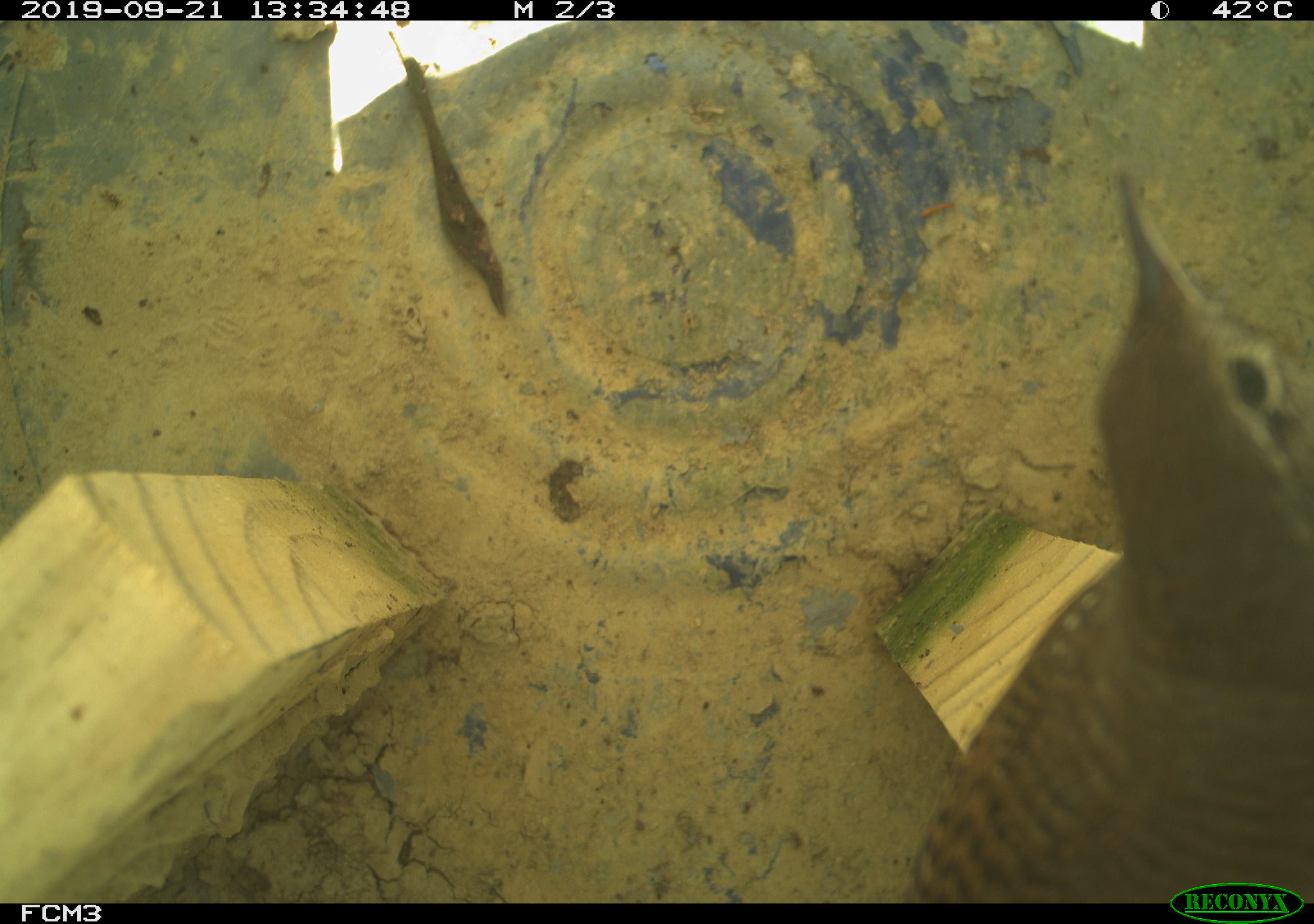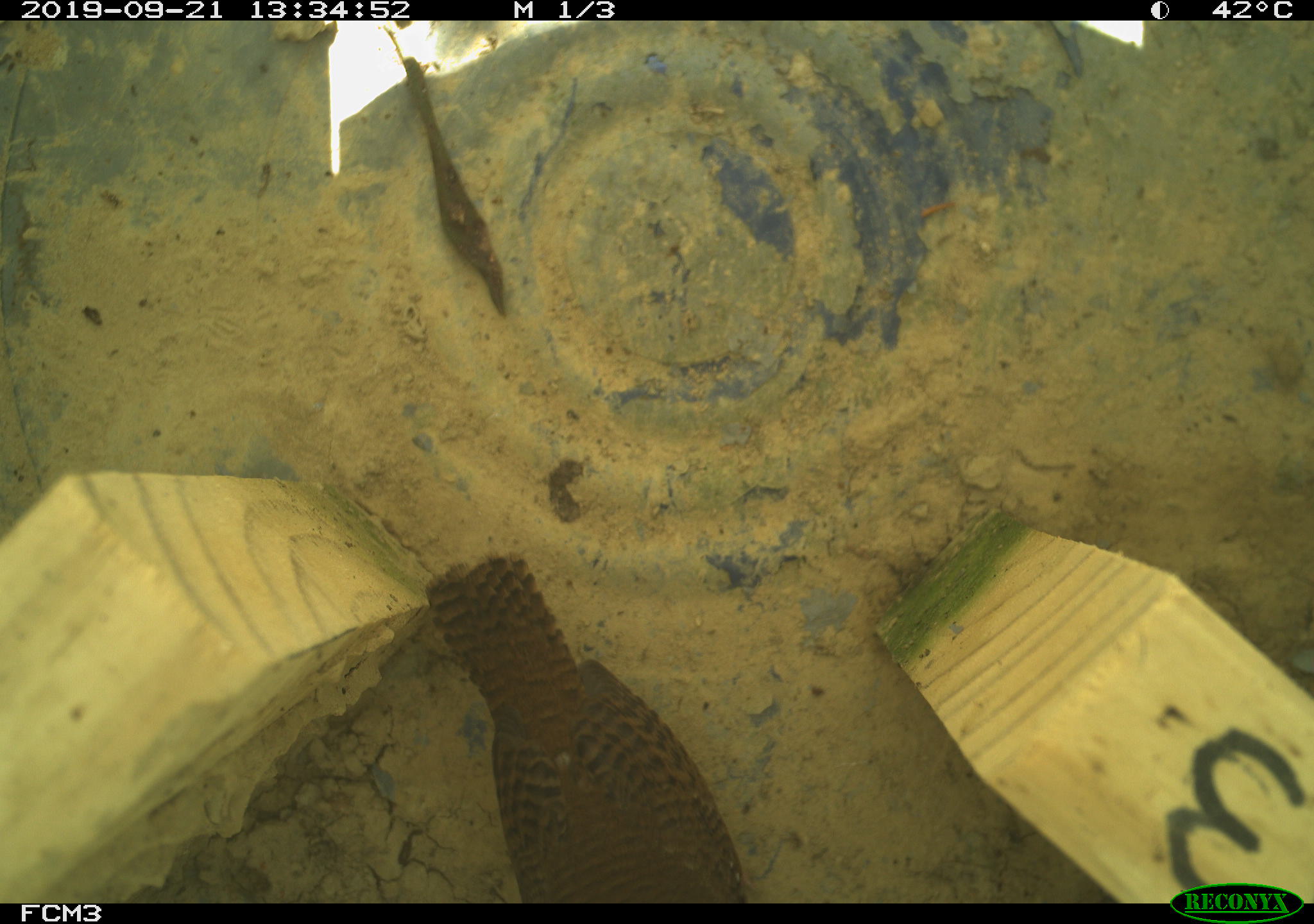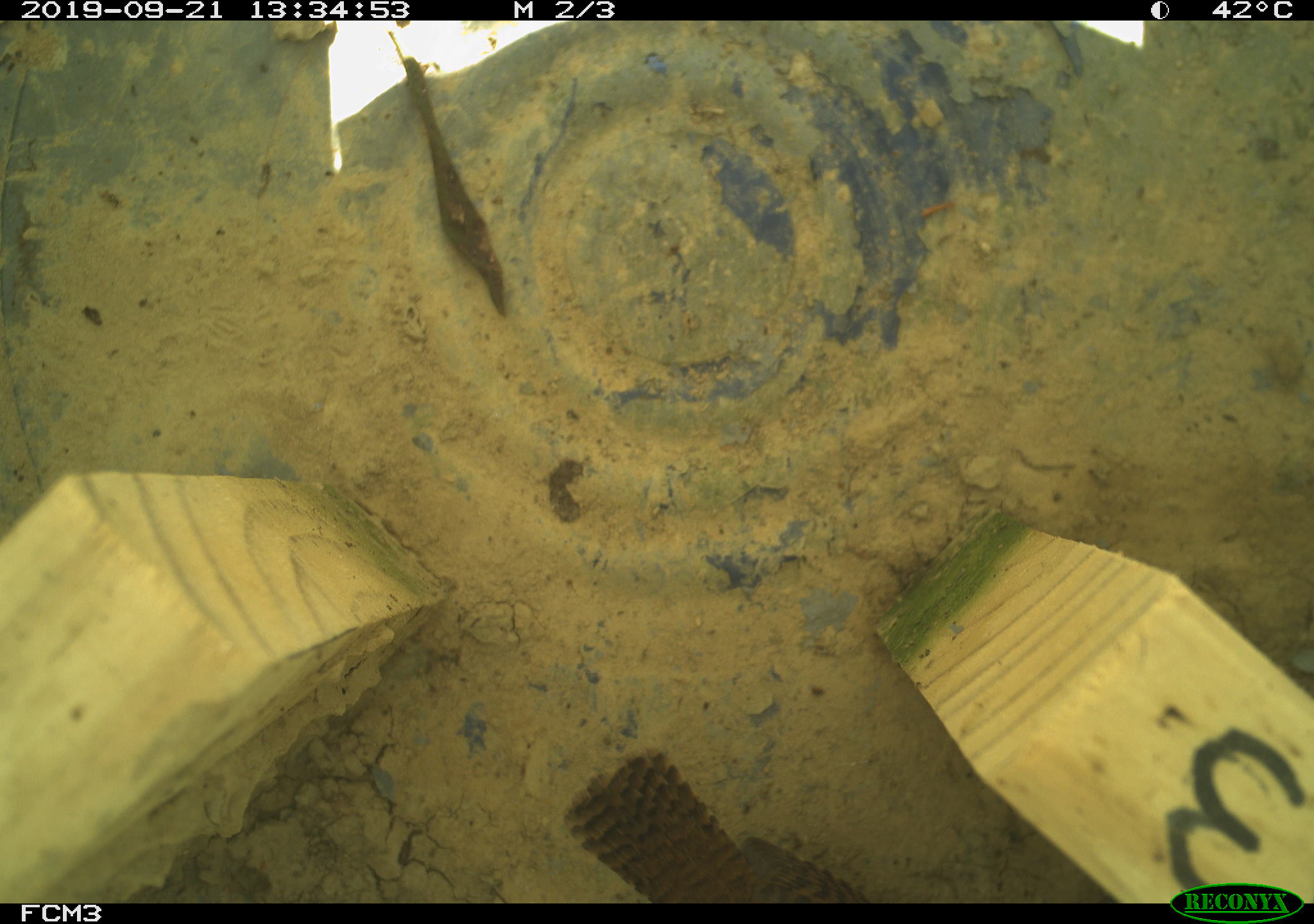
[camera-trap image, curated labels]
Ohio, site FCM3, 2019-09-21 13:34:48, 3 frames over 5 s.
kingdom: Animalia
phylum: Chordata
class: Aves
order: Passeriformes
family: Troglodytidae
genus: Troglodytes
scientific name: Troglodytes aedon aedon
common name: northern house wren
Northern house wren (Troglodytes aedon aedon).